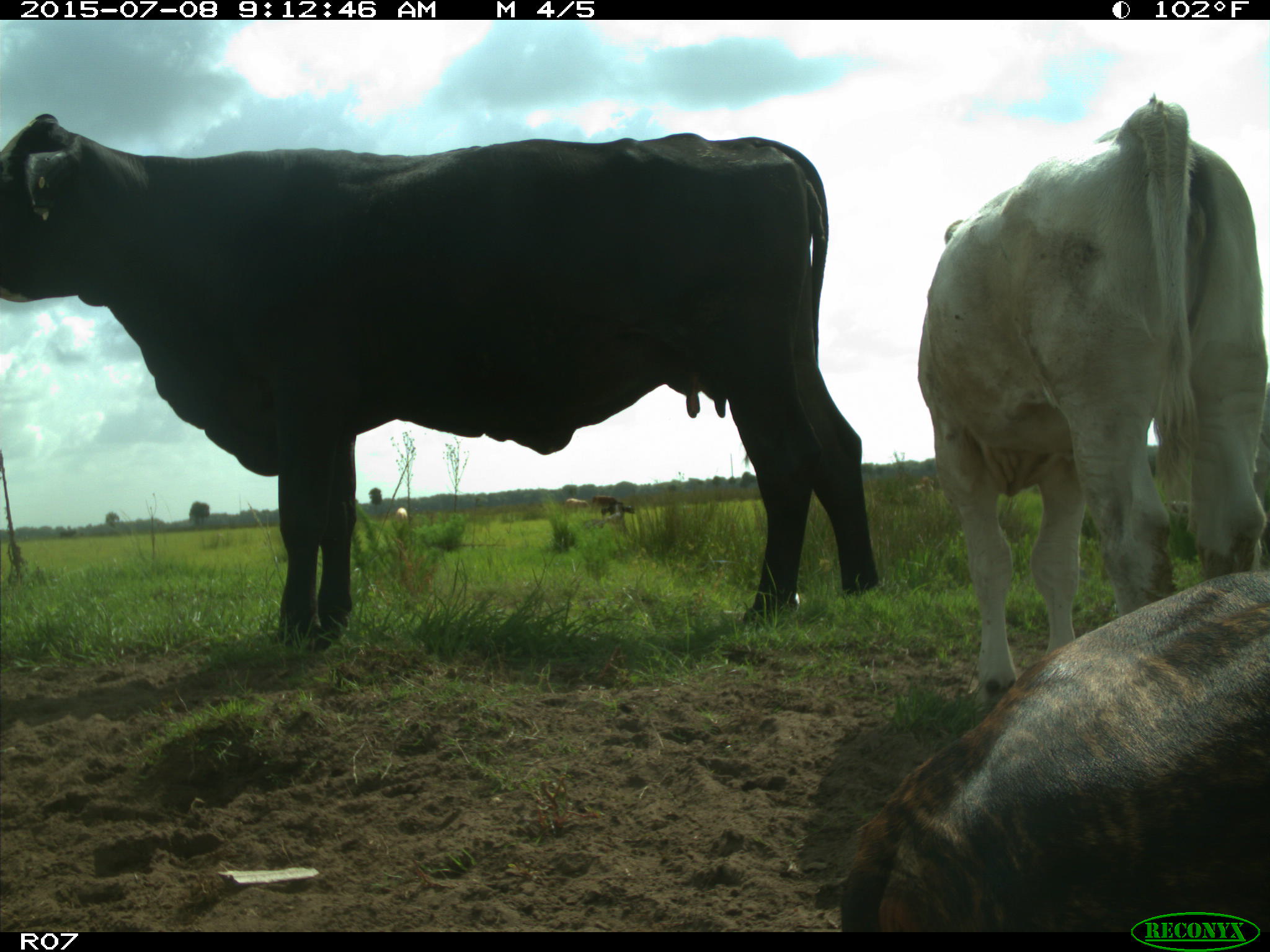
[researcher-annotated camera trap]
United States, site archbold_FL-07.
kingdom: Animalia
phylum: Chordata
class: Mammalia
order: Artiodactyla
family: Bovidae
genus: Bos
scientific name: Bos taurus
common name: domestic cow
Bos taurus (domestic cow).